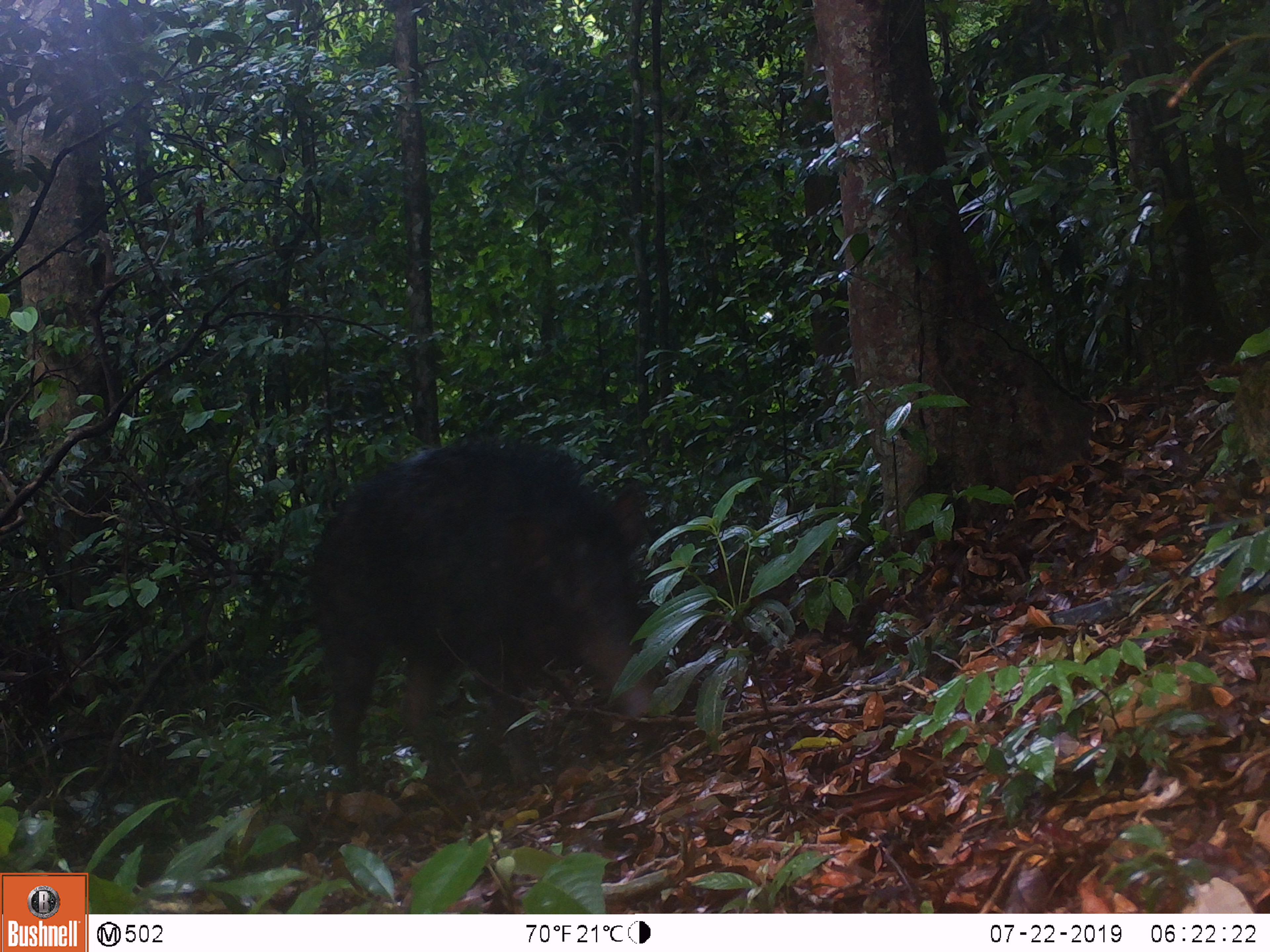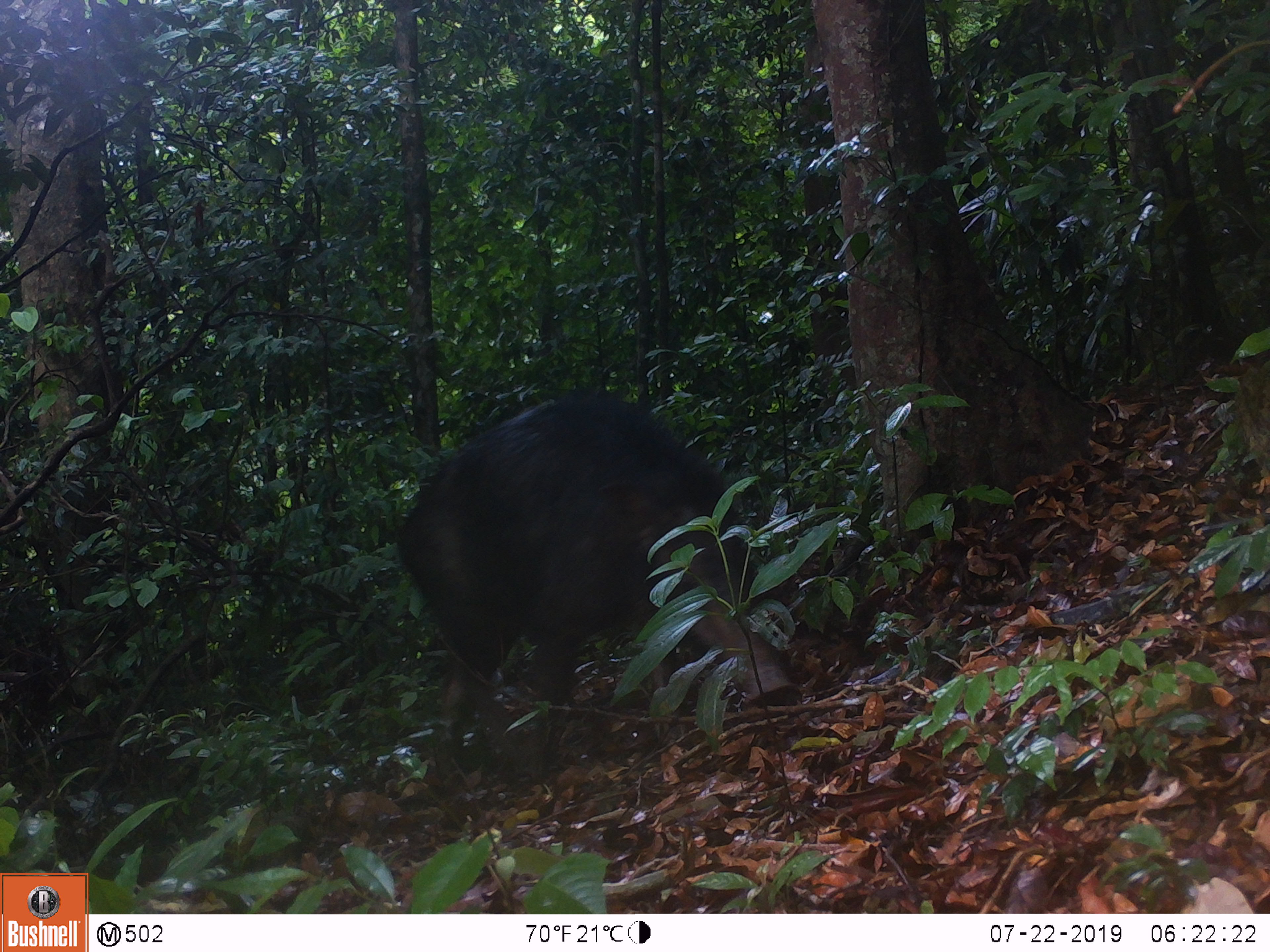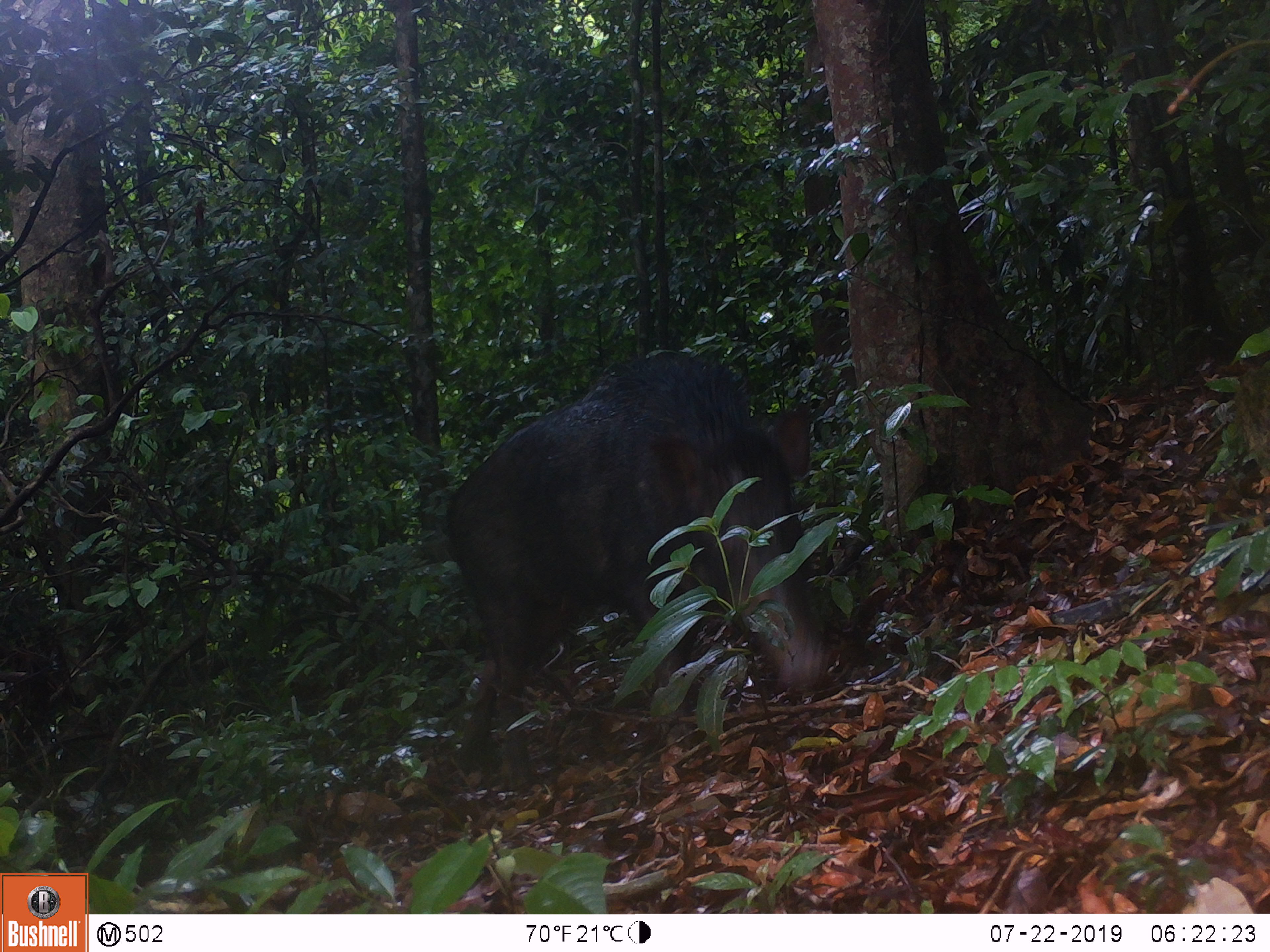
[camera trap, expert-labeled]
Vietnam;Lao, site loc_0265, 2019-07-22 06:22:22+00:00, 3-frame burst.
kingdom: Animalia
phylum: Chordata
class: Mammalia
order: Artiodactyla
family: Suidae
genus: Sus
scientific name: Sus scrofa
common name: eurasian wild pig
Eurasian wild pig (Sus scrofa). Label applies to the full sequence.